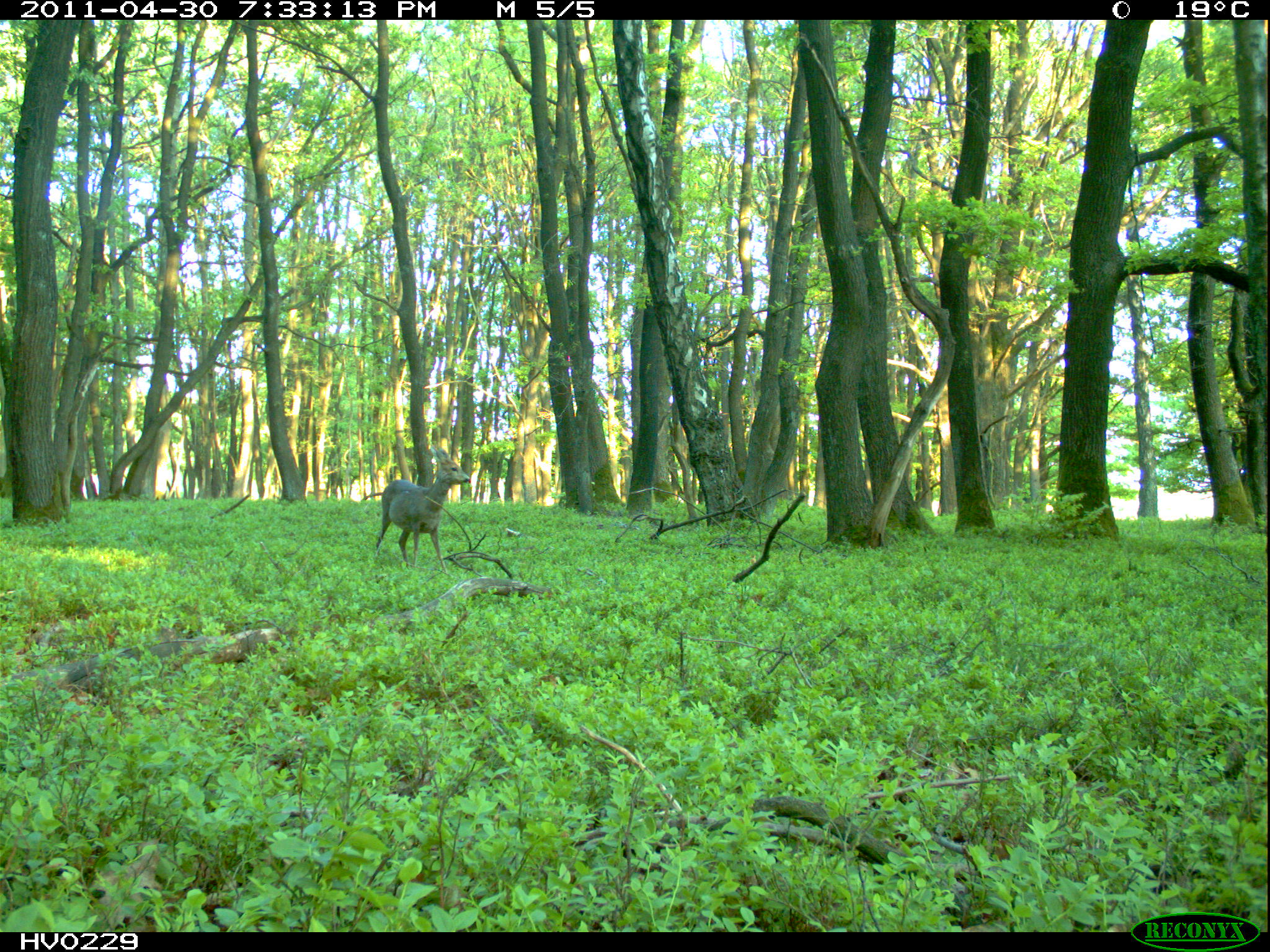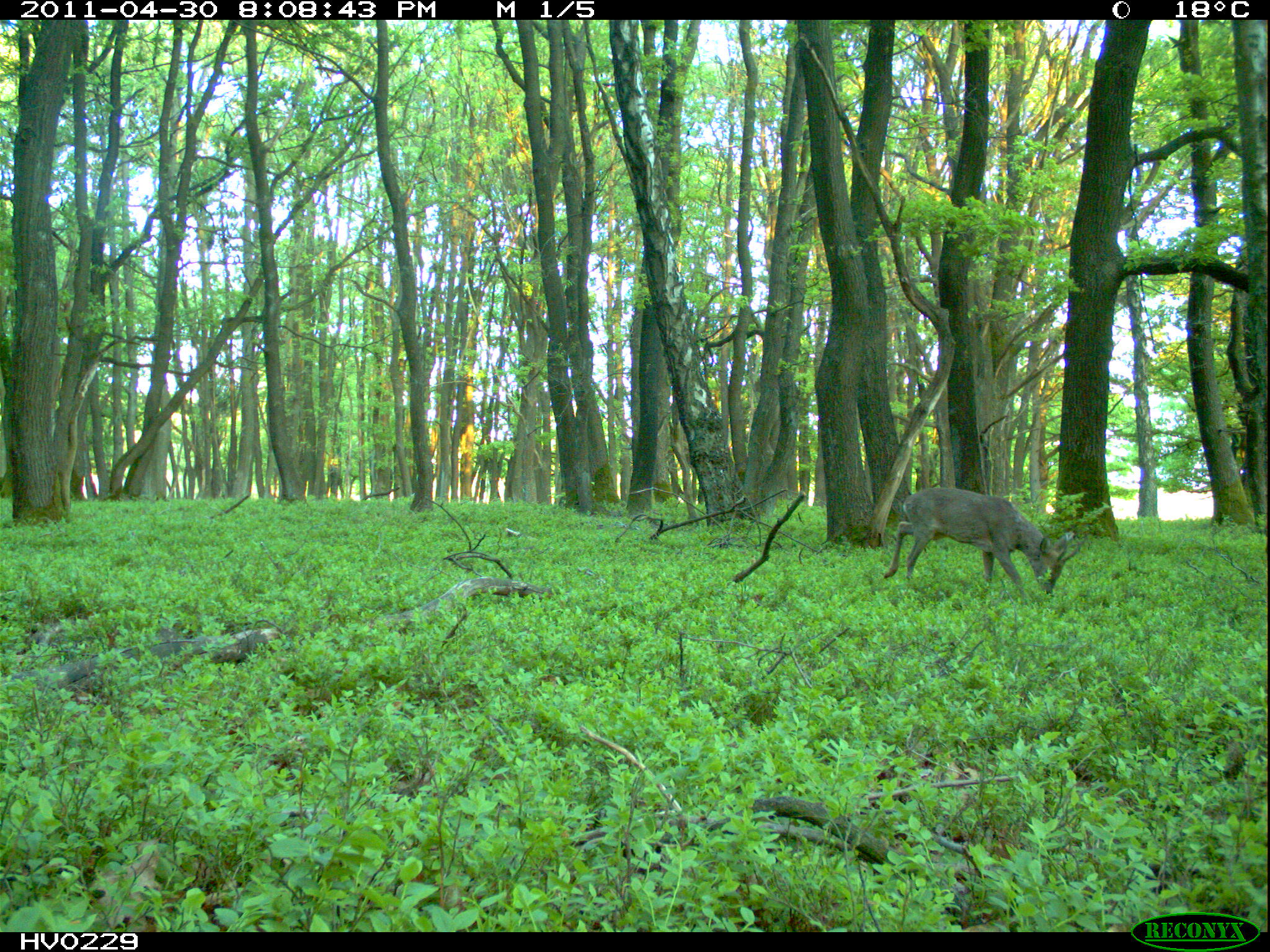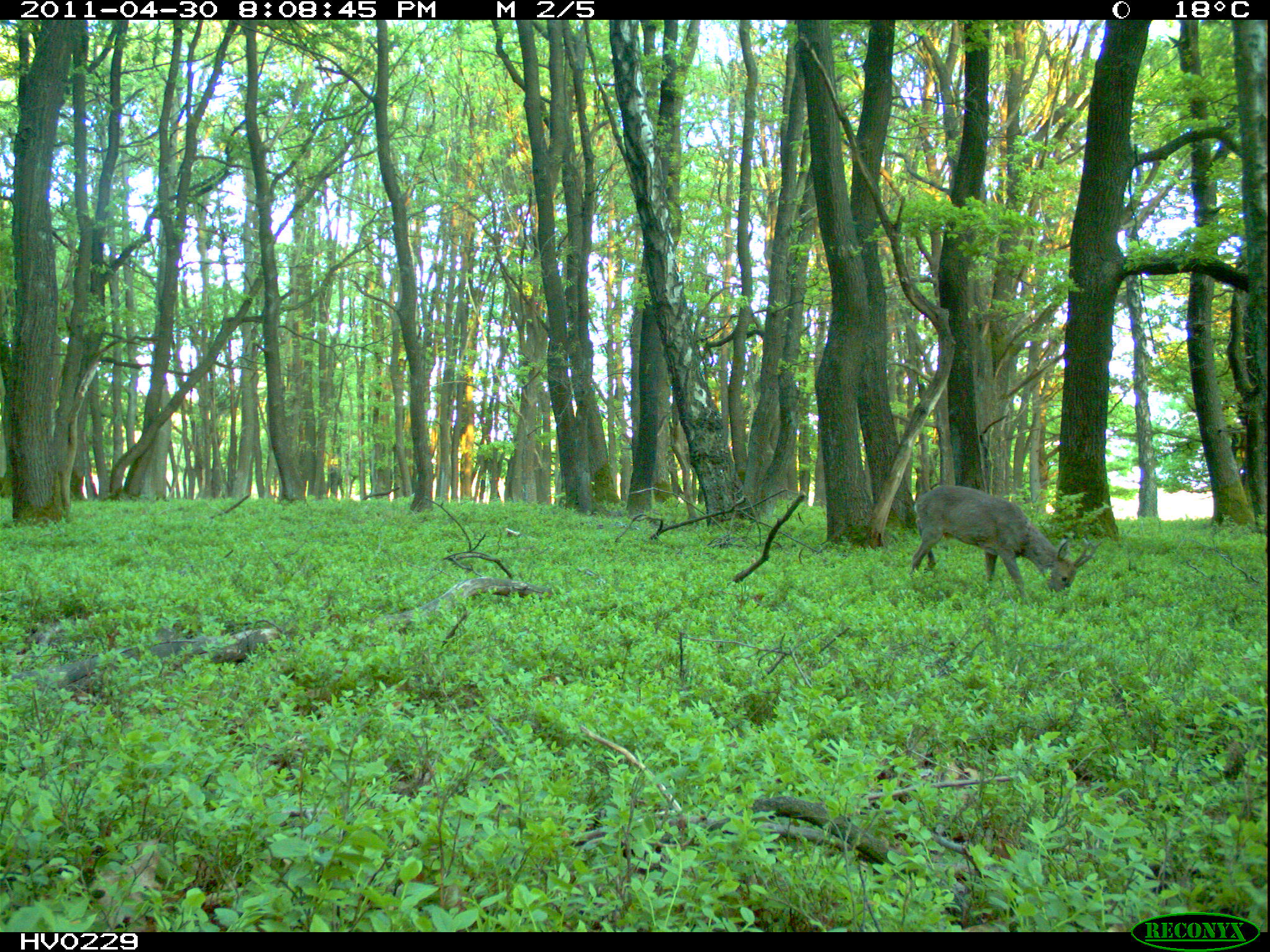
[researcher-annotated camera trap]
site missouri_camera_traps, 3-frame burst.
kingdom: Animalia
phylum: Chordata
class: Mammalia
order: Artiodactyla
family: Cervidae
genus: Capreolus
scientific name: Capreolus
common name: roe deer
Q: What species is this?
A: Roe deer (Capreolus).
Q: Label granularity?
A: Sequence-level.